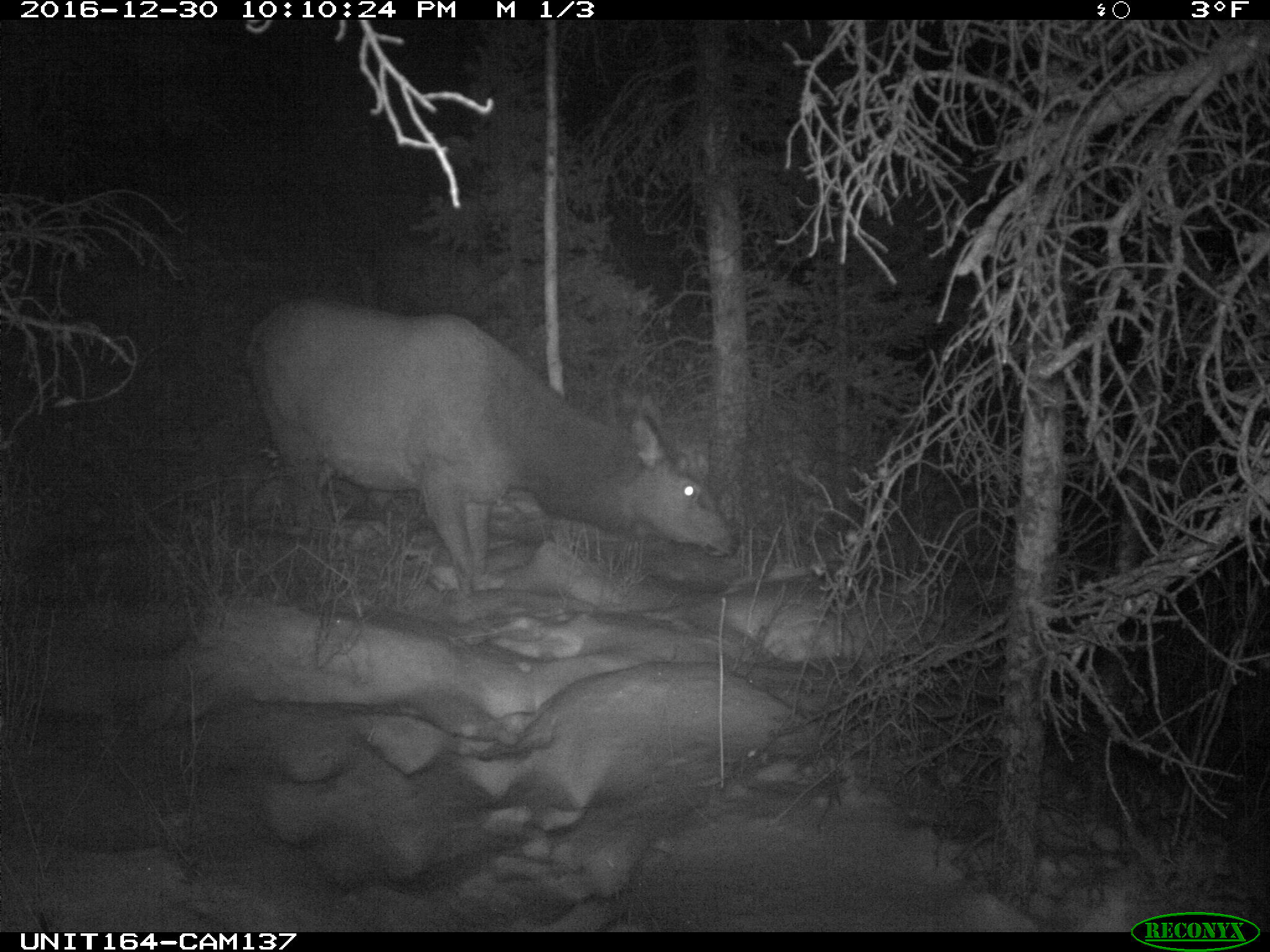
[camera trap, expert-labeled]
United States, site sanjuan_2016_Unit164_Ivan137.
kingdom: Animalia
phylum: Chordata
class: Mammalia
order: Artiodactyla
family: Cervidae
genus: Cervus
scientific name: Cervus elaphus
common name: red deer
Cervus elaphus (red deer).